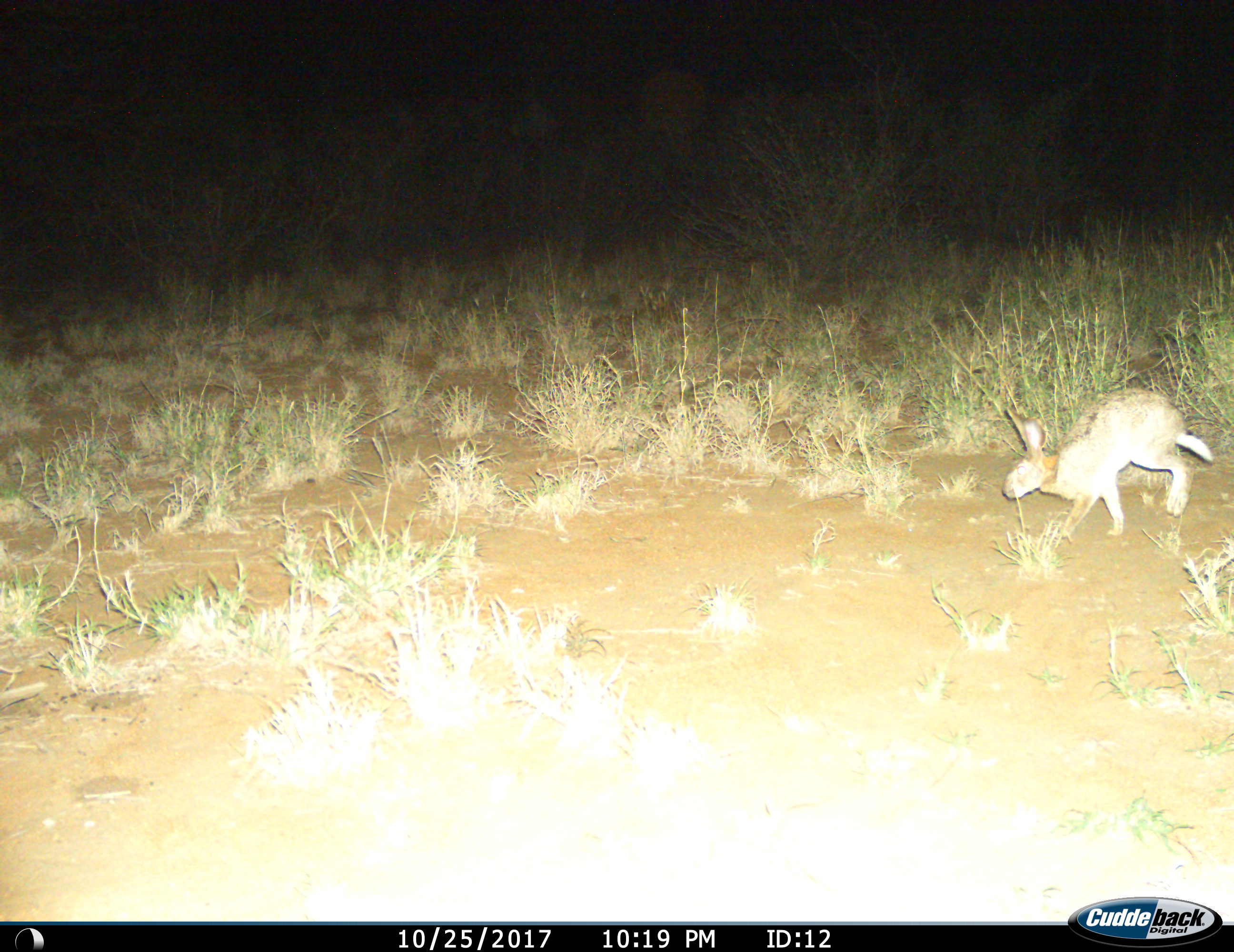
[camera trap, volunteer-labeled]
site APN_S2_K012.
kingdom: Animalia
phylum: Chordata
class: Mammalia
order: Lagomorpha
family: Leporidae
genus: Lepus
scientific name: Lepus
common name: hare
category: hareunknown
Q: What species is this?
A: Hareunknown (hare) (Lepus).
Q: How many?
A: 1.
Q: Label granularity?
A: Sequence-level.